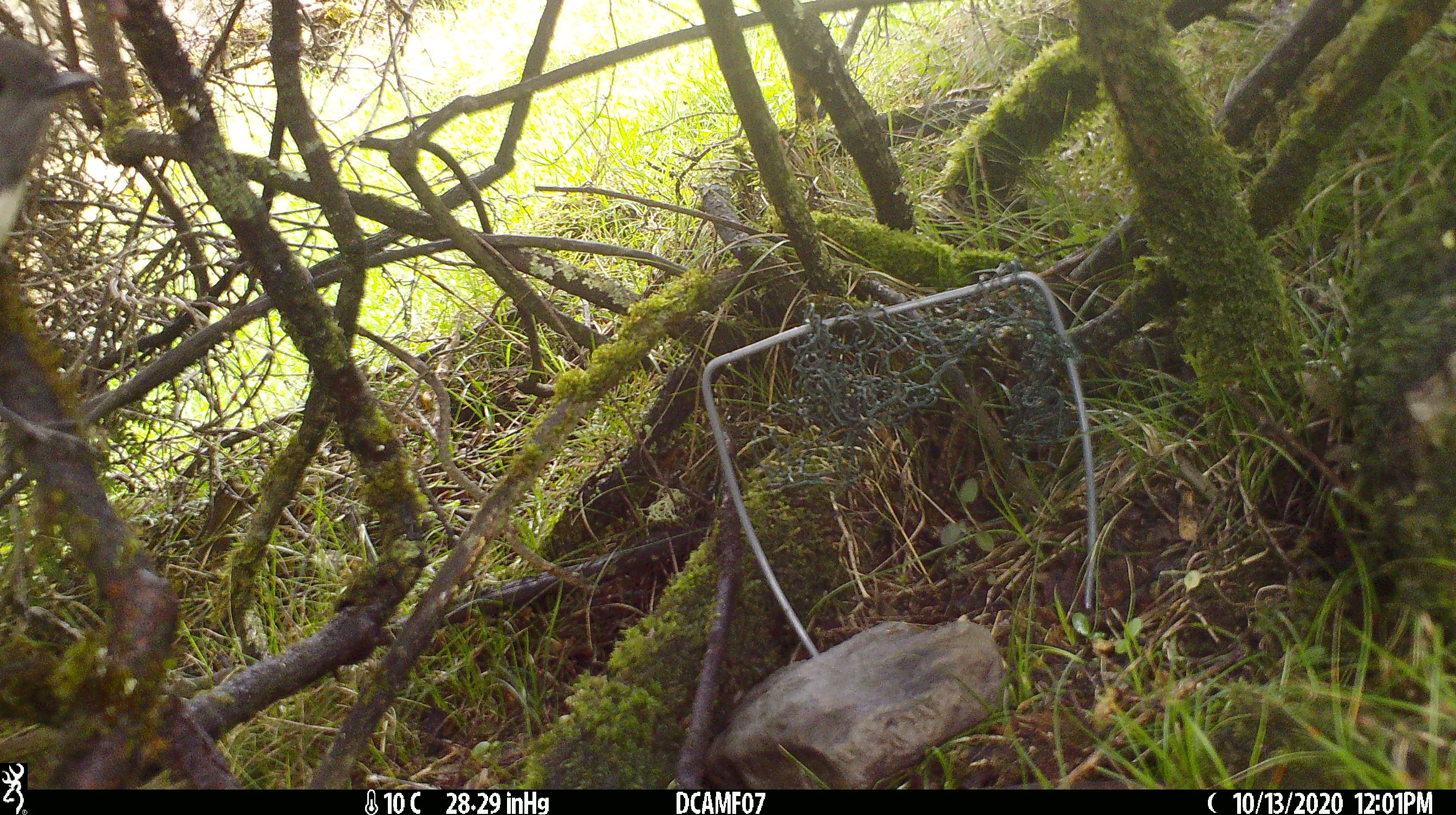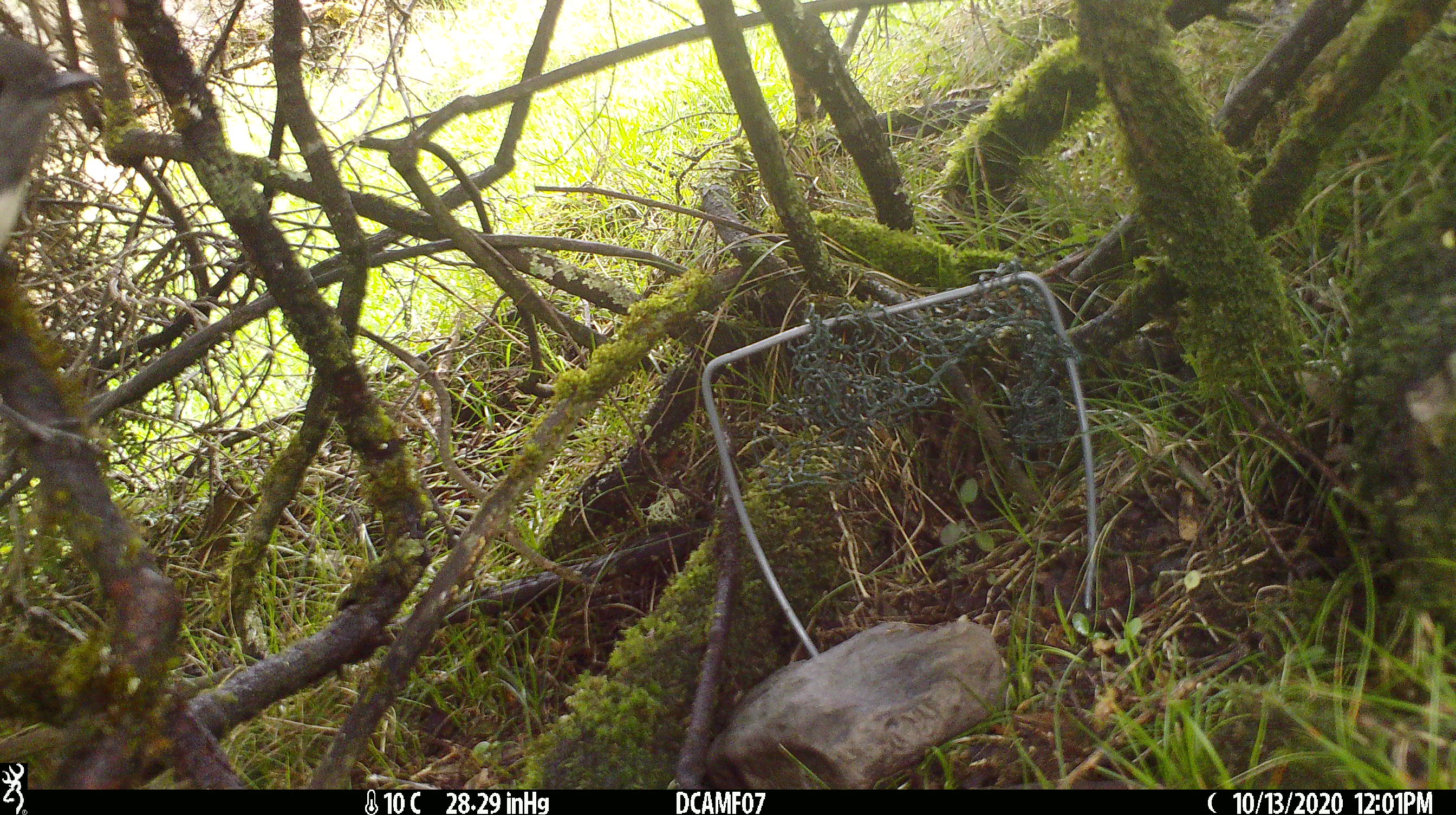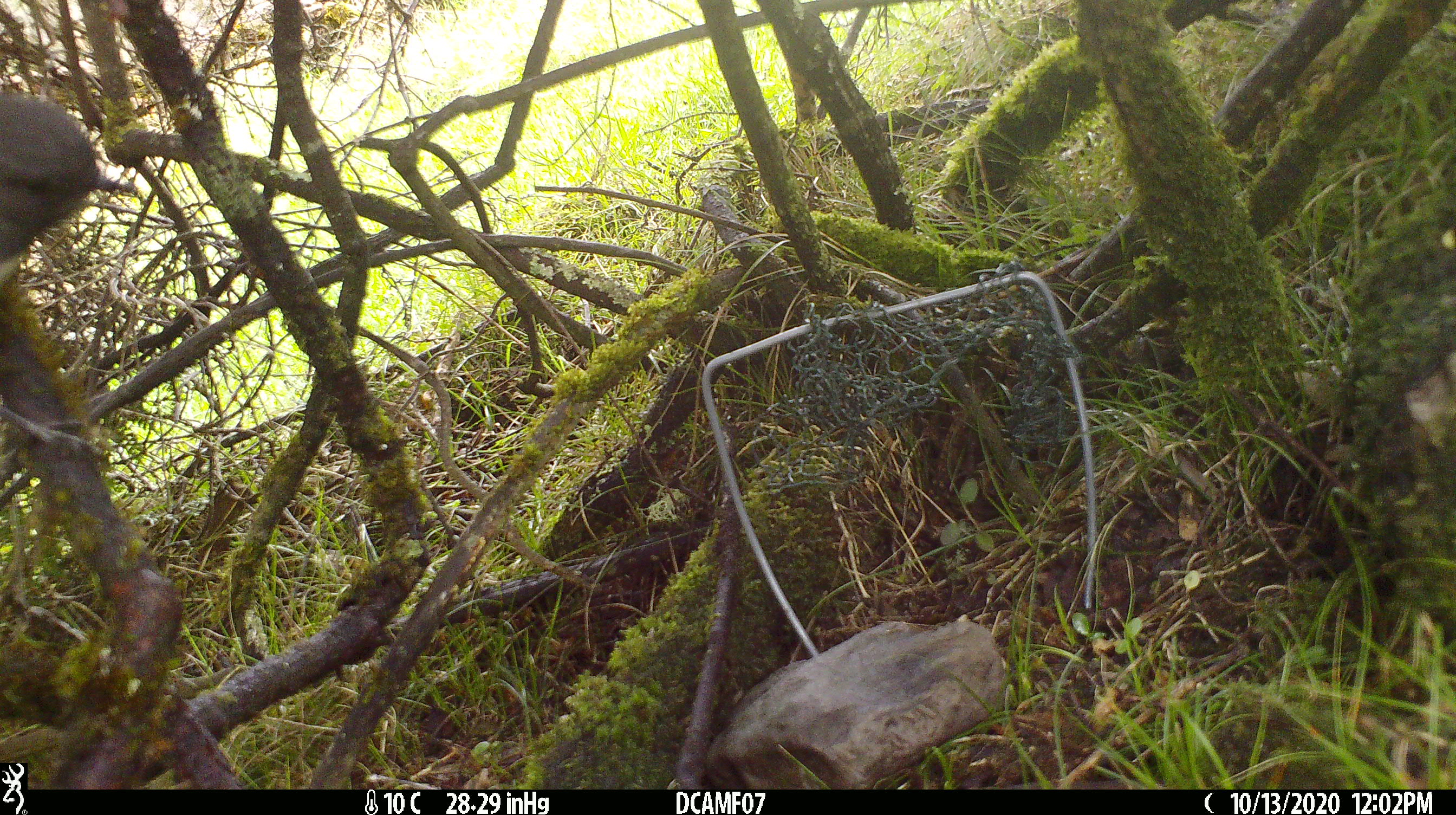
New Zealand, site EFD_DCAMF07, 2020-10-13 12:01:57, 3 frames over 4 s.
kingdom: Animalia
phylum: Chordata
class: Aves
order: Passeriformes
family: Petroicidae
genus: Petroica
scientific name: Petroica australis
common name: new zealand robin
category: robin